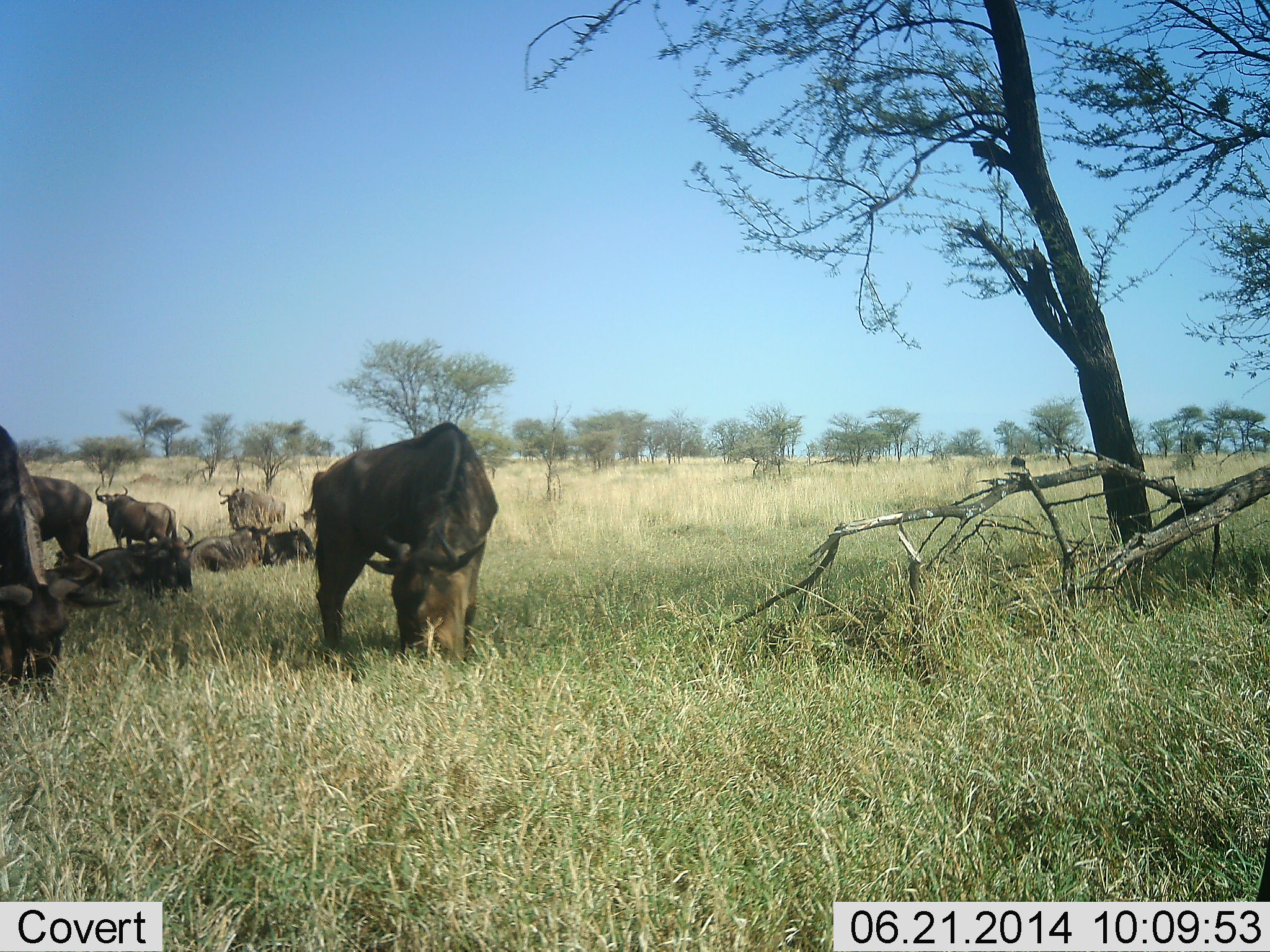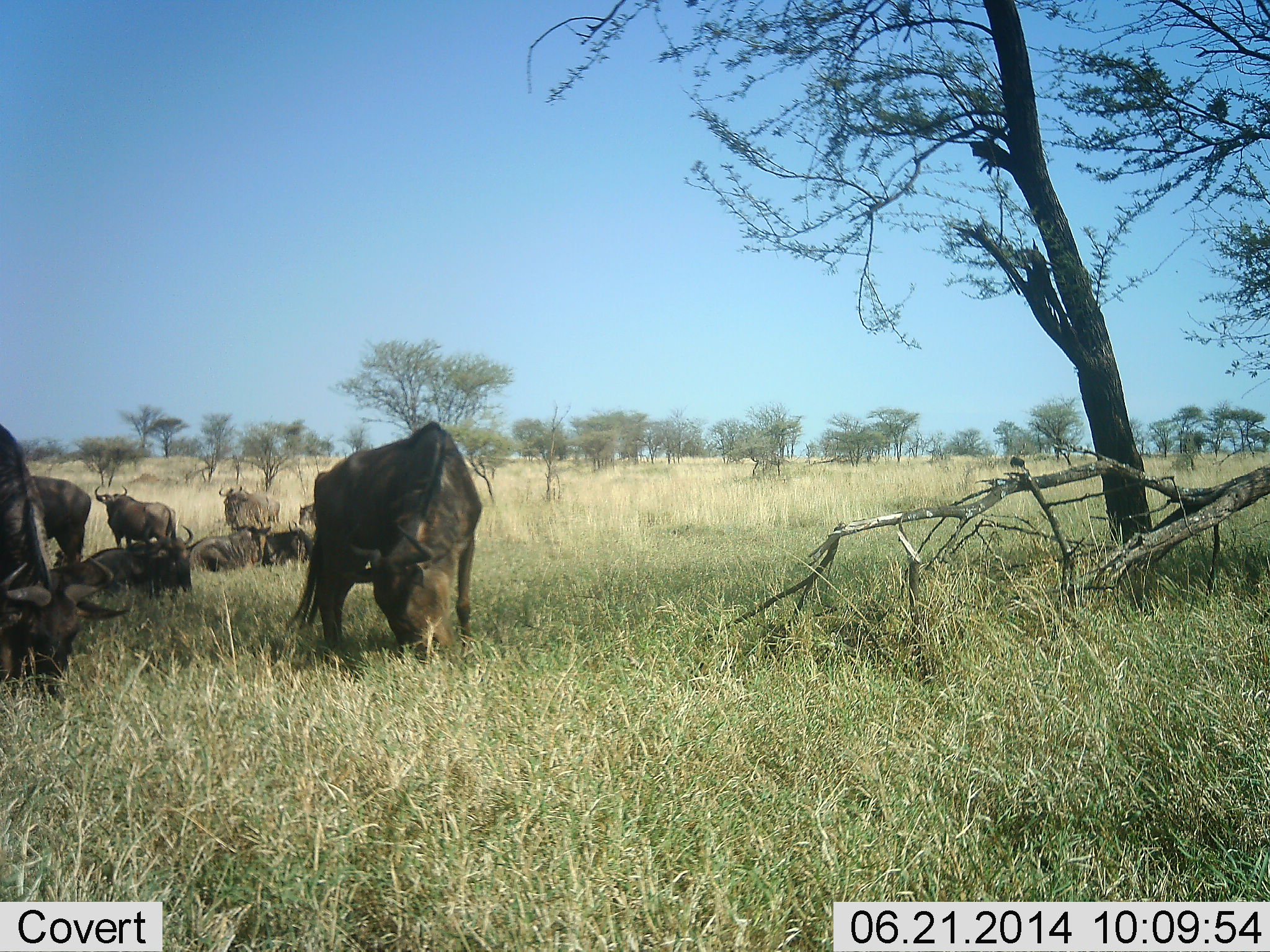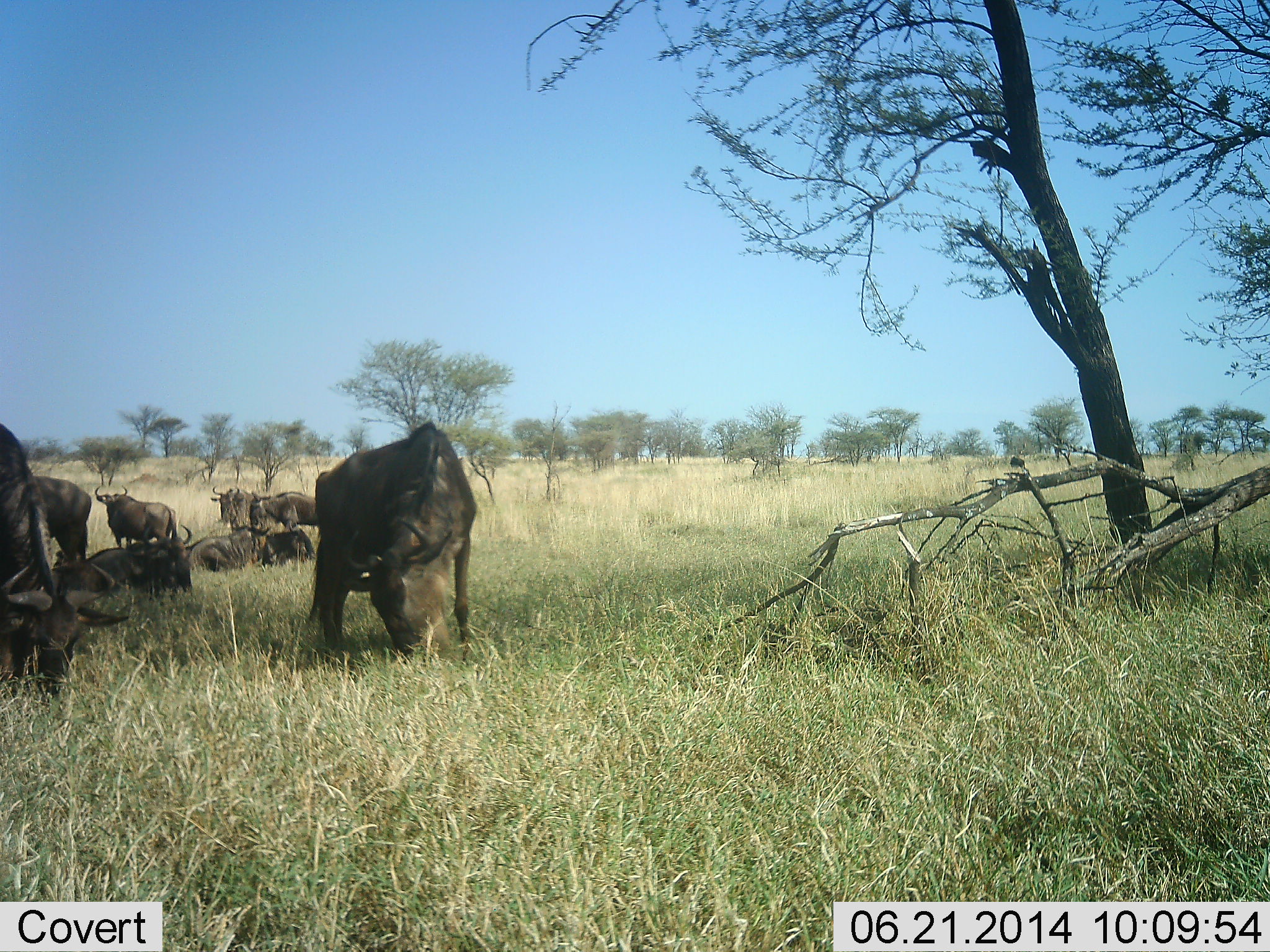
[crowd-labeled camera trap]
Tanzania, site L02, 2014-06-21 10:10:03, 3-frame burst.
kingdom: Animalia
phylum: Chordata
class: Mammalia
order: Artiodactyla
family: Bovidae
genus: Connochaetes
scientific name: Connochaetes taurinus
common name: blue wildebeest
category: wildebeest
Wildebeest (blue wildebeest) (Connochaetes taurinus), count 9. Behavior (volunteer vote fractions): standing 80%, resting 90%, moving 50%, interacting 10%. Young present (vote fraction): 0%. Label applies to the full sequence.